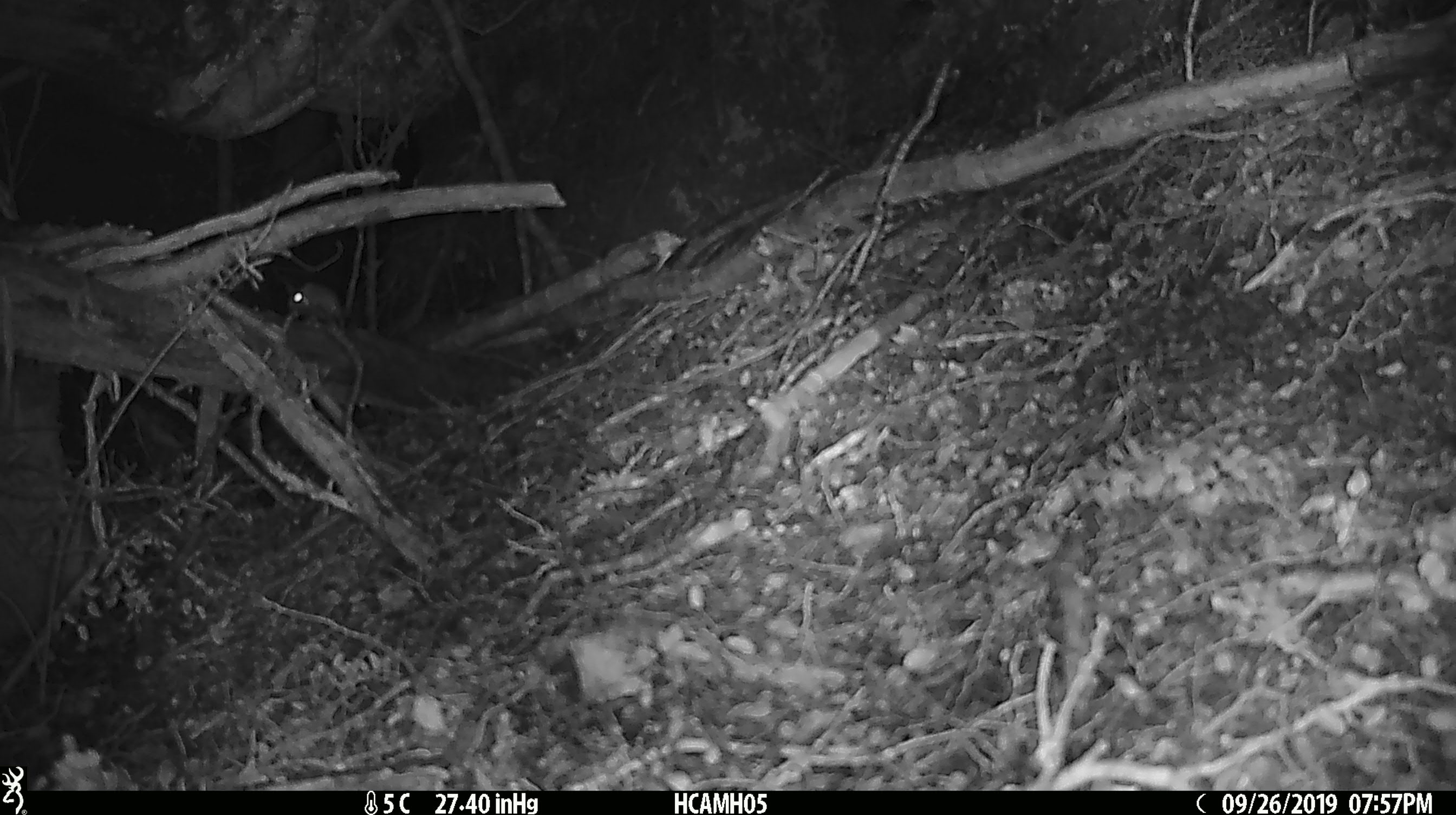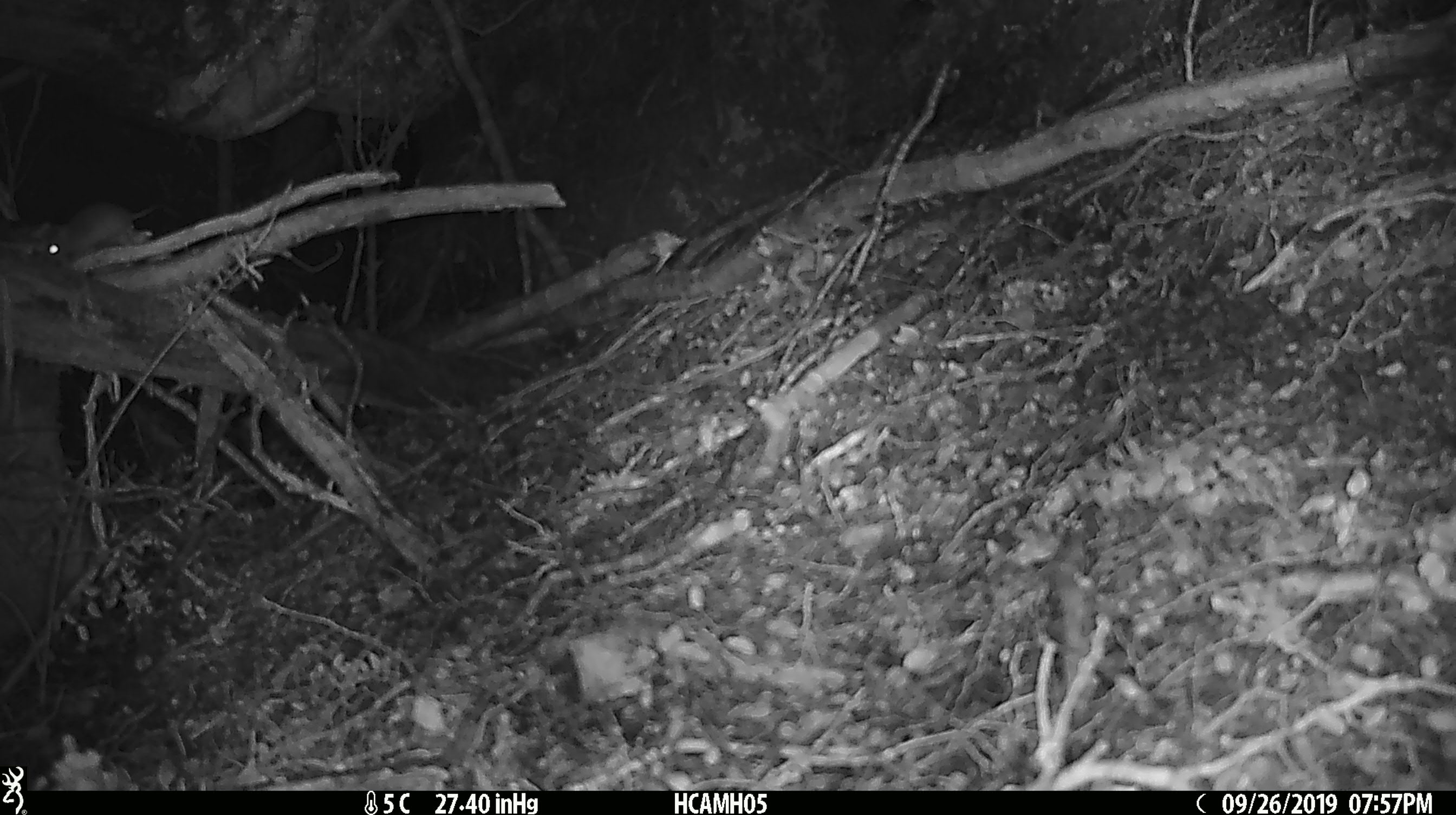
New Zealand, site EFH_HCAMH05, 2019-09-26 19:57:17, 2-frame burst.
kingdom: Animalia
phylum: Chordata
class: Mammalia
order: Rodentia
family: Muridae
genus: Mus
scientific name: Mus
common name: mouse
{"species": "mouse (Mus)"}